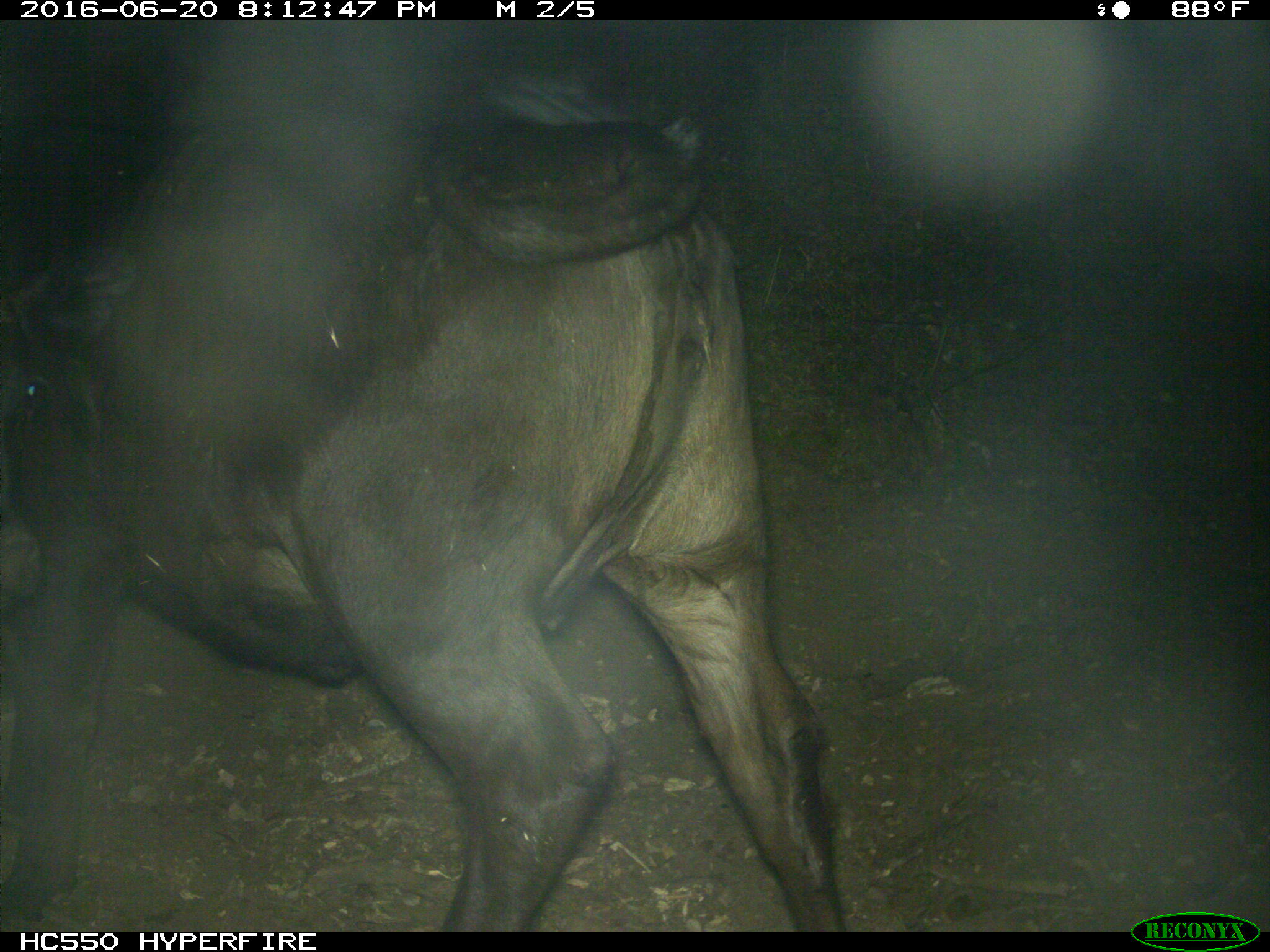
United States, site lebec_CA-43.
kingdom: Animalia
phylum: Chordata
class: Mammalia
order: Artiodactyla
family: Bovidae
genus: Bos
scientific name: Bos taurus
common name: domestic cow